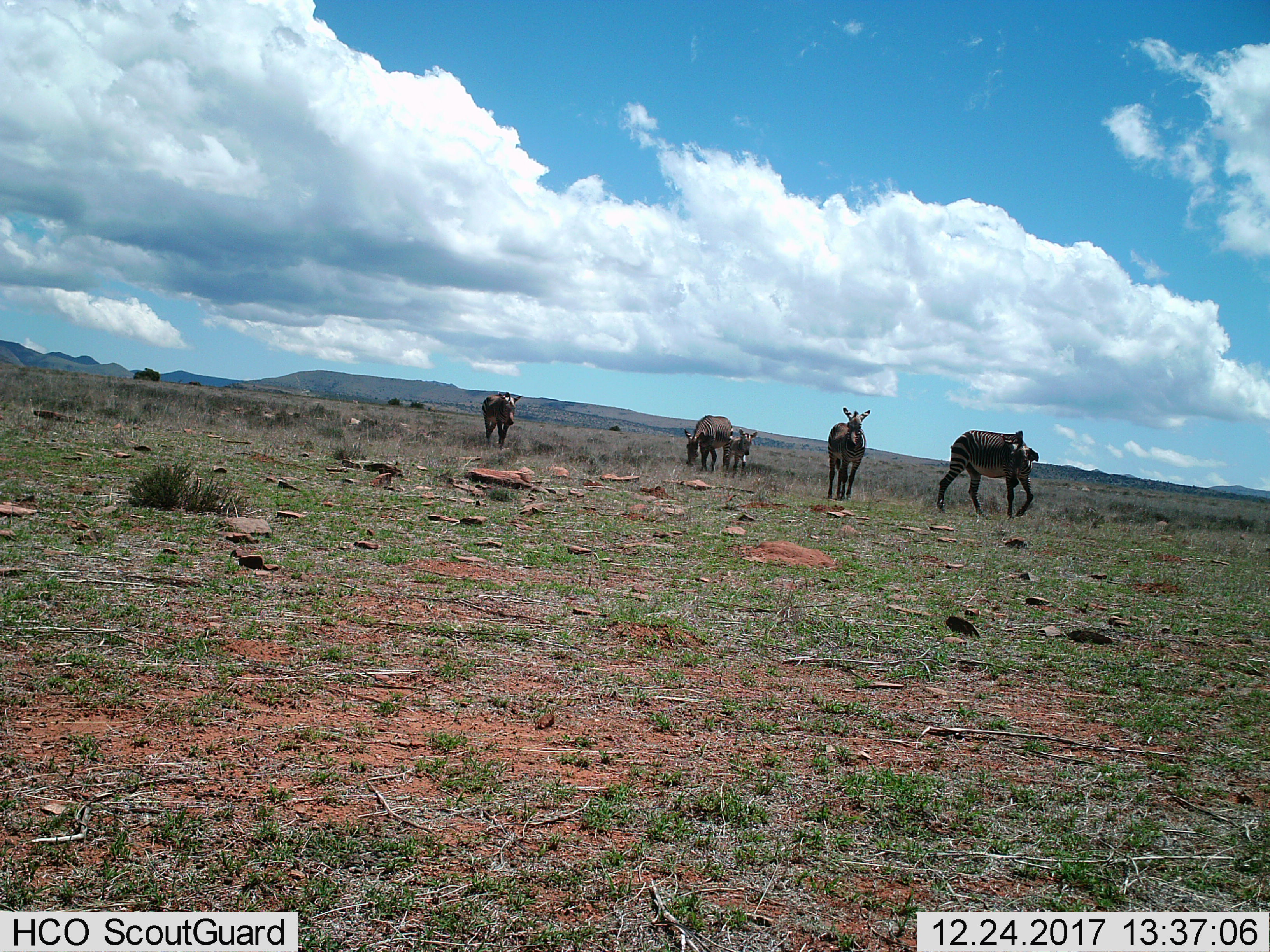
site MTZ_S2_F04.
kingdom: Animalia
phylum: Chordata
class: Mammalia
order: Perissodactyla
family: Equidae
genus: Equus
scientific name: Equus zebra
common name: mountain zebra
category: zebramountain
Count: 5.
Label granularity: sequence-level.